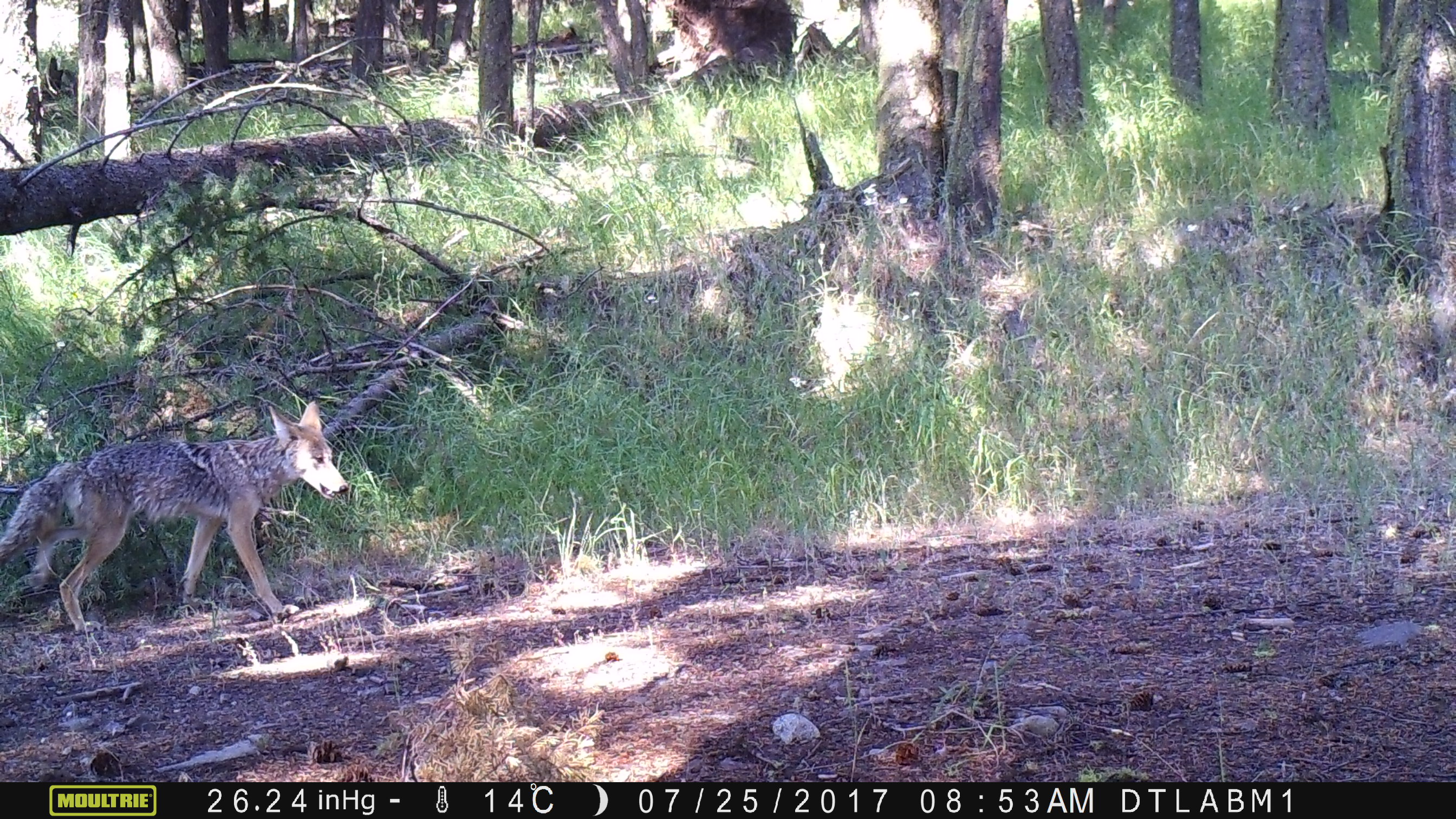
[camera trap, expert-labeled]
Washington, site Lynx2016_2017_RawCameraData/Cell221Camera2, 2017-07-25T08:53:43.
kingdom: Animalia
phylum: Chordata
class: Mammalia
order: Carnivora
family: Canidae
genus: Canis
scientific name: Canis latrans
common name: coyote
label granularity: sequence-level